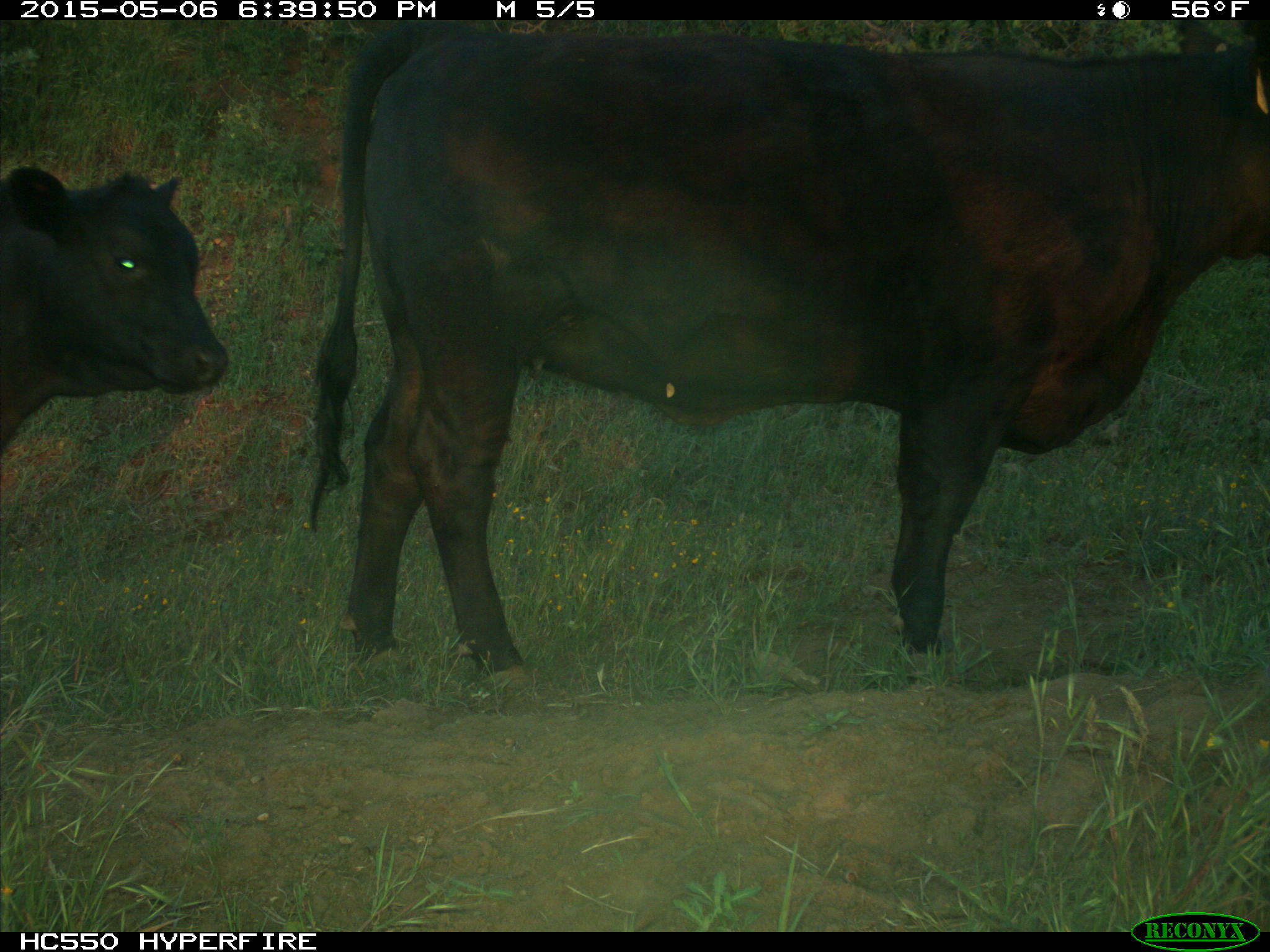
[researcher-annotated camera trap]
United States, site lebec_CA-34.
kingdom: Animalia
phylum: Chordata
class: Mammalia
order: Artiodactyla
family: Bovidae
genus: Bos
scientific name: Bos taurus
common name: domestic cow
Bos taurus (domestic cow).